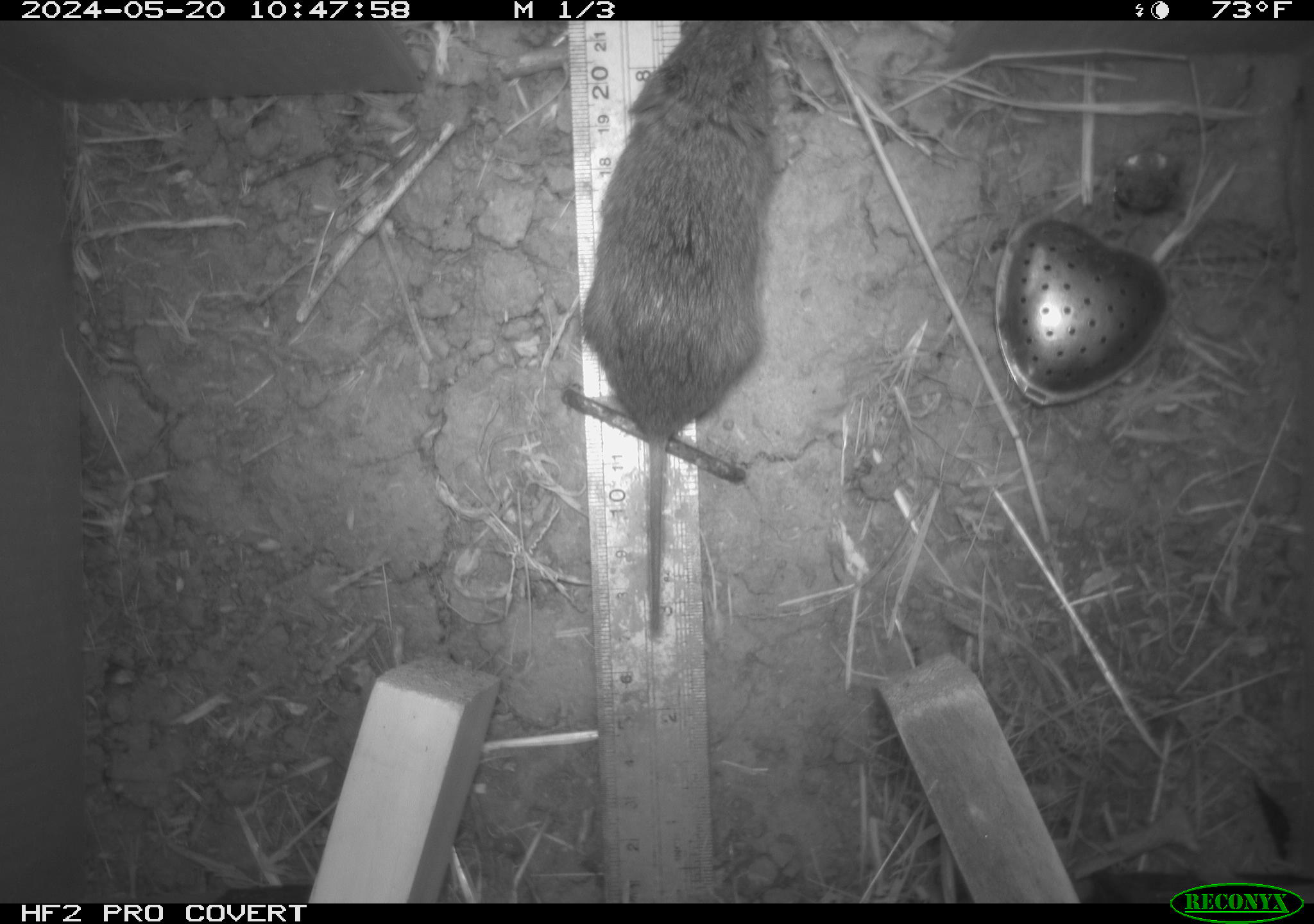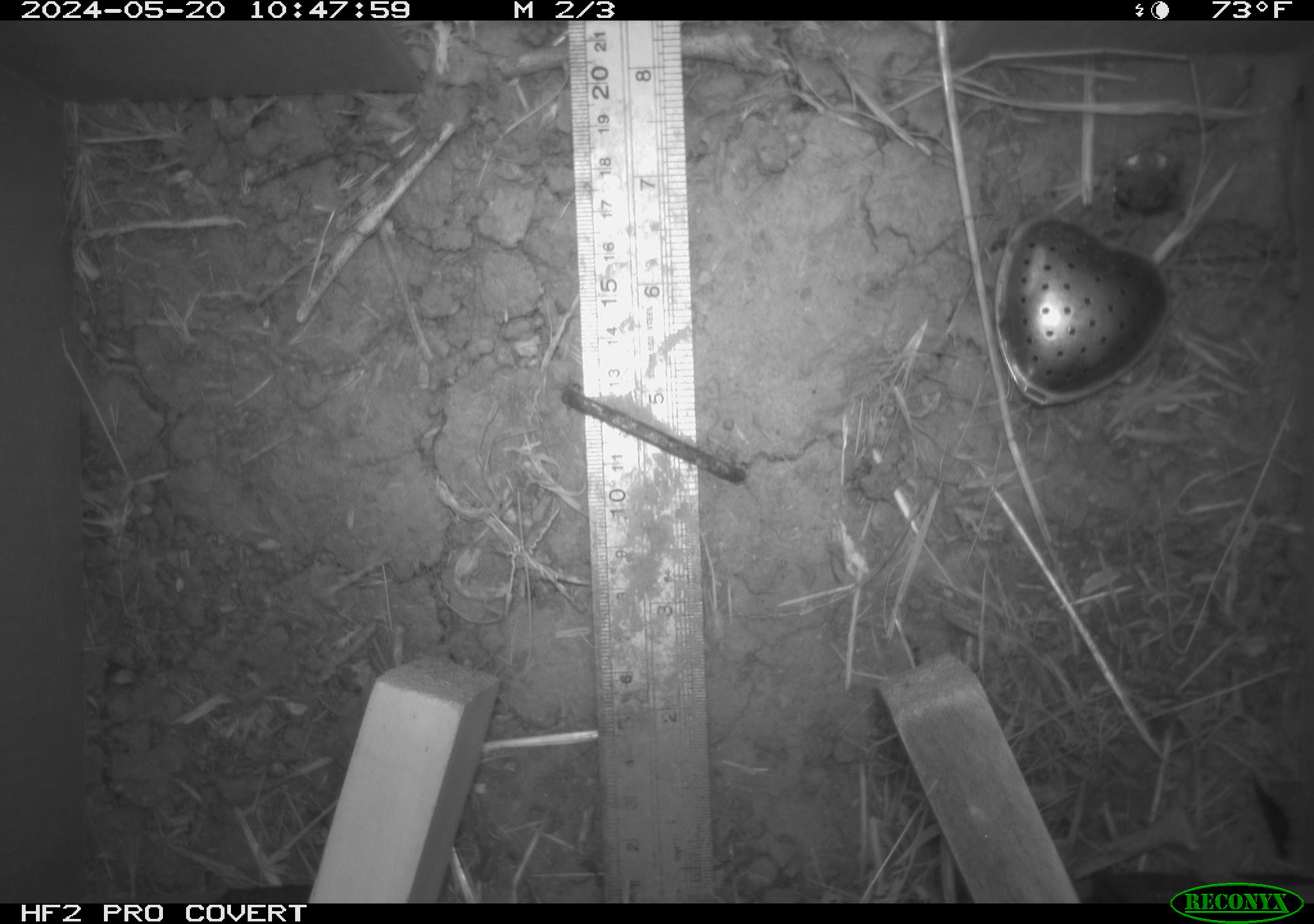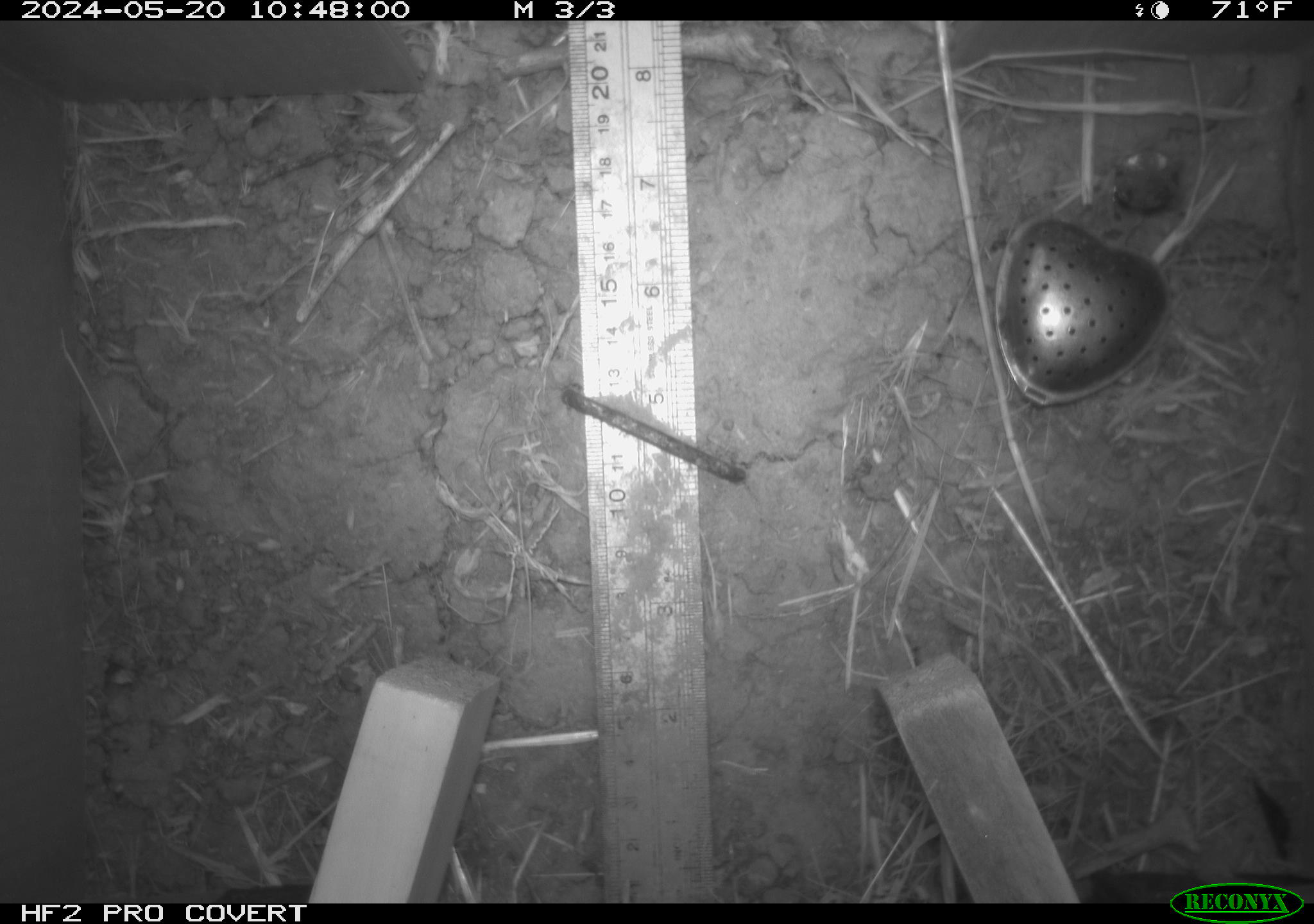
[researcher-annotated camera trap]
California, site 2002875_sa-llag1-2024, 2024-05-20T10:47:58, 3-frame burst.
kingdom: Animalia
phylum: Chordata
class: Mammalia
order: Rodentia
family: Cricetidae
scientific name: Arvicolinae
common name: voles, lemmings, and muskrats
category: arvicolinae subfamily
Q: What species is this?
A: Arvicolinae subfamily (voles, lemmings, and muskrats) (Arvicolinae).